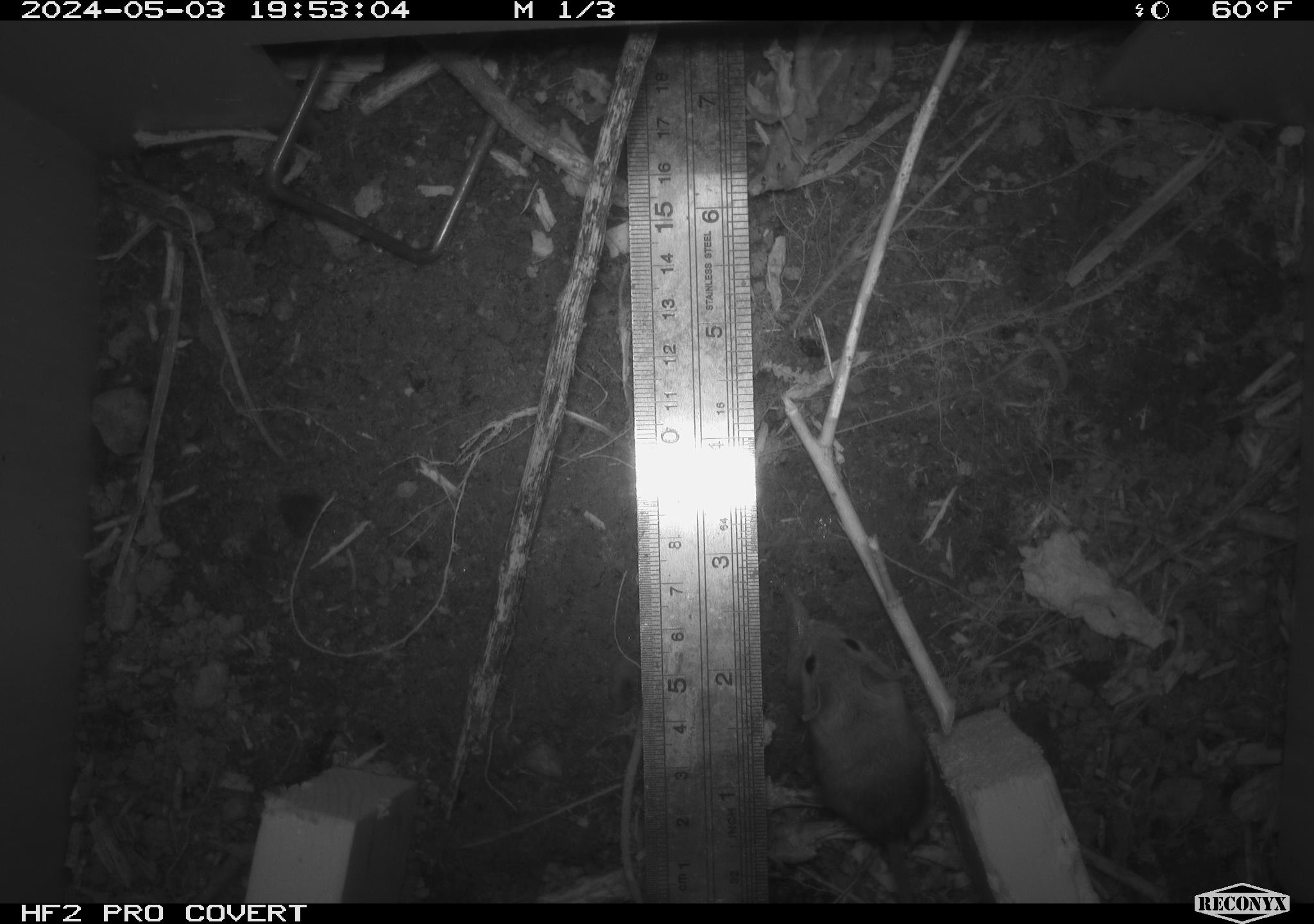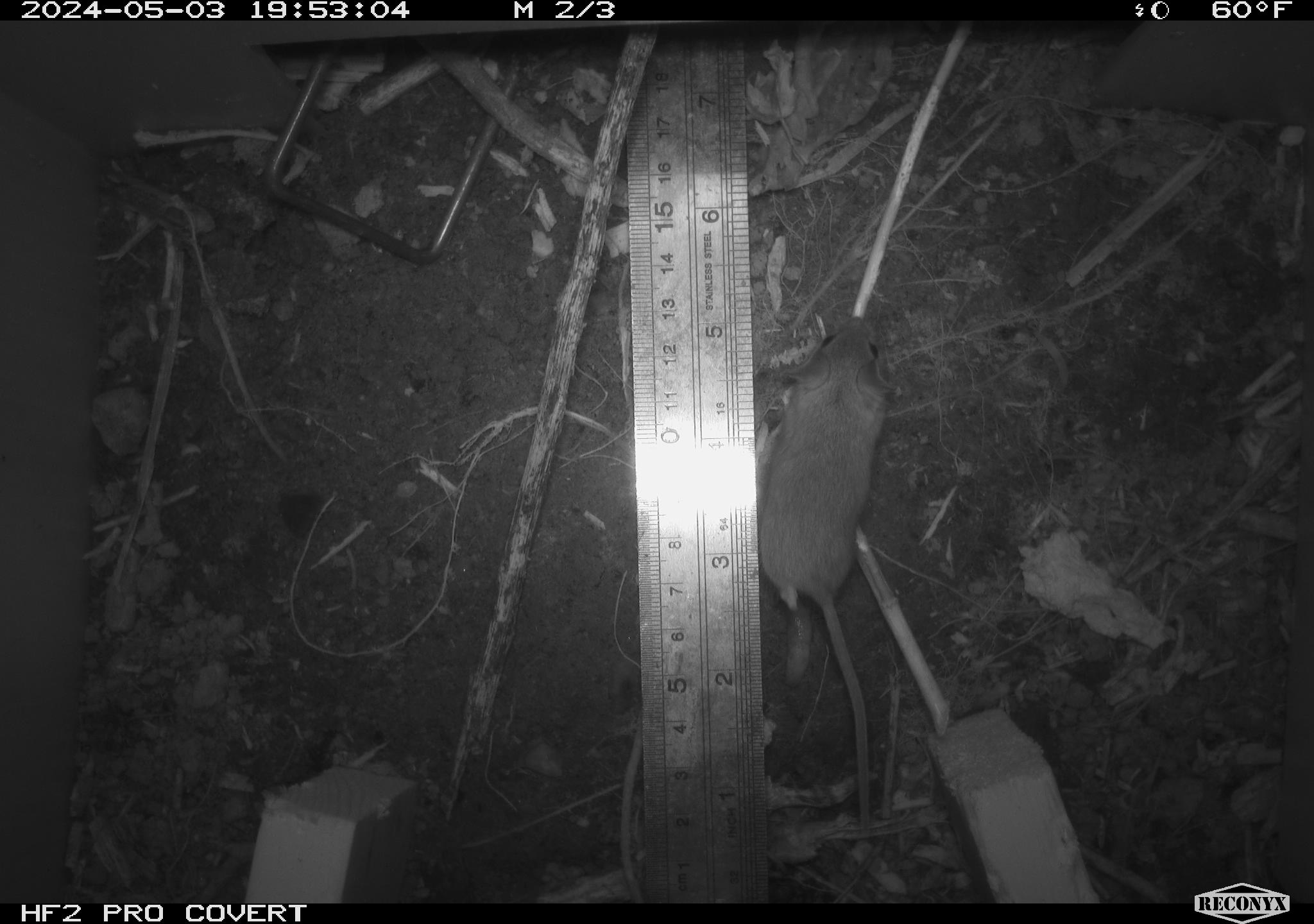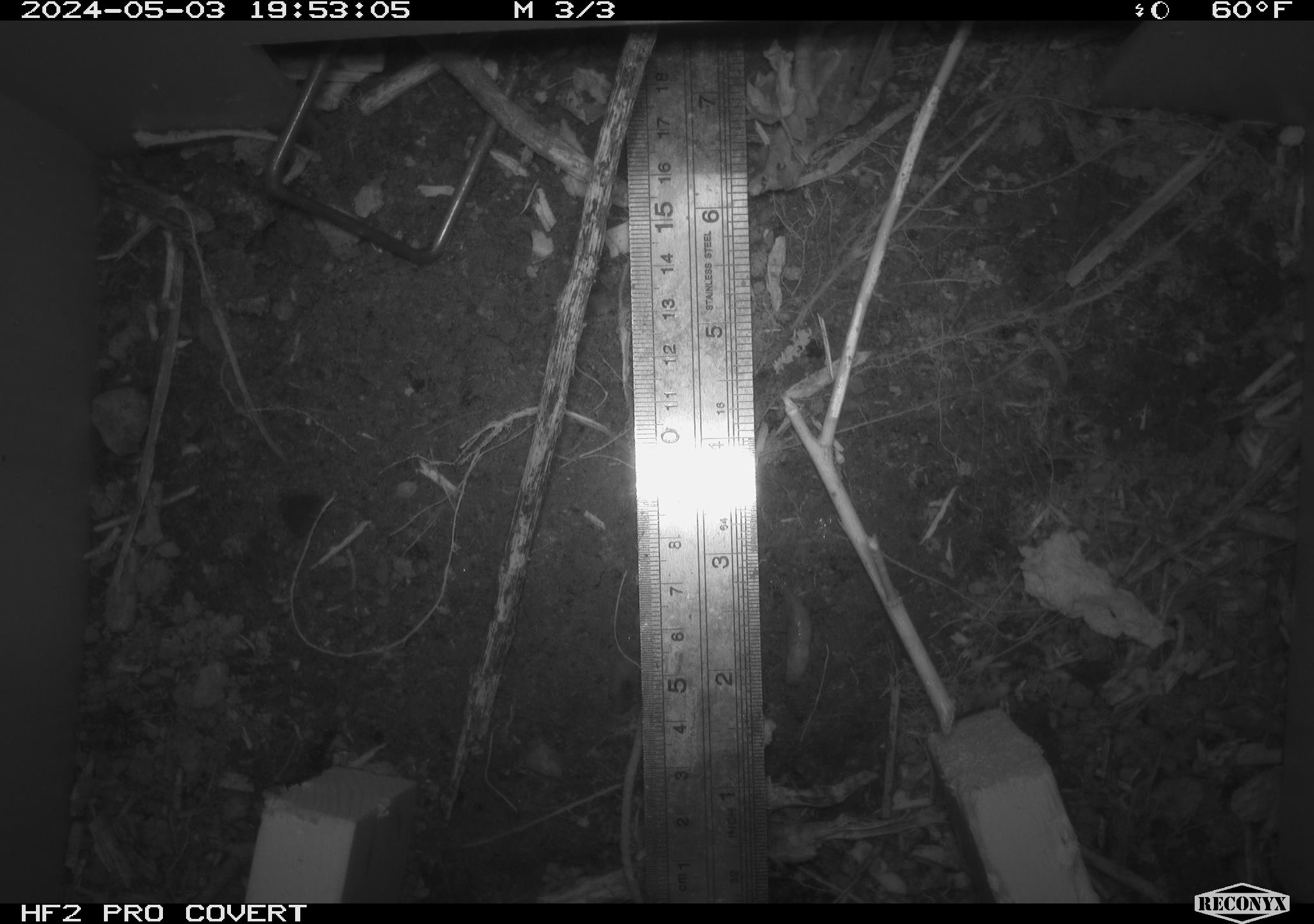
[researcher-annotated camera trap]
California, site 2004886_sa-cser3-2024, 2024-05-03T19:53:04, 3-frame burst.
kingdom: Animalia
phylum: Chordata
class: Mammalia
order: Rodentia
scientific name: Rodentia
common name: rodent